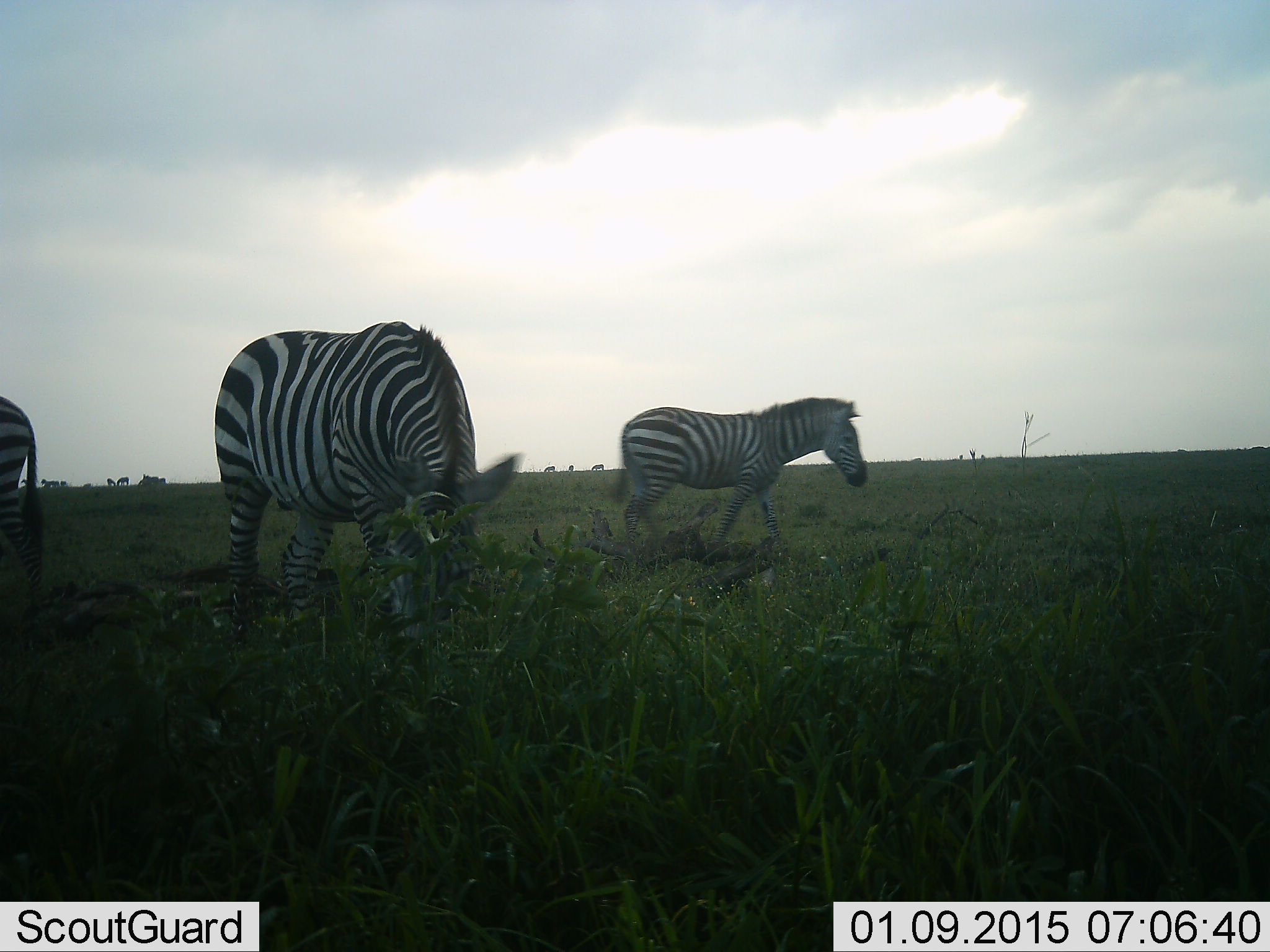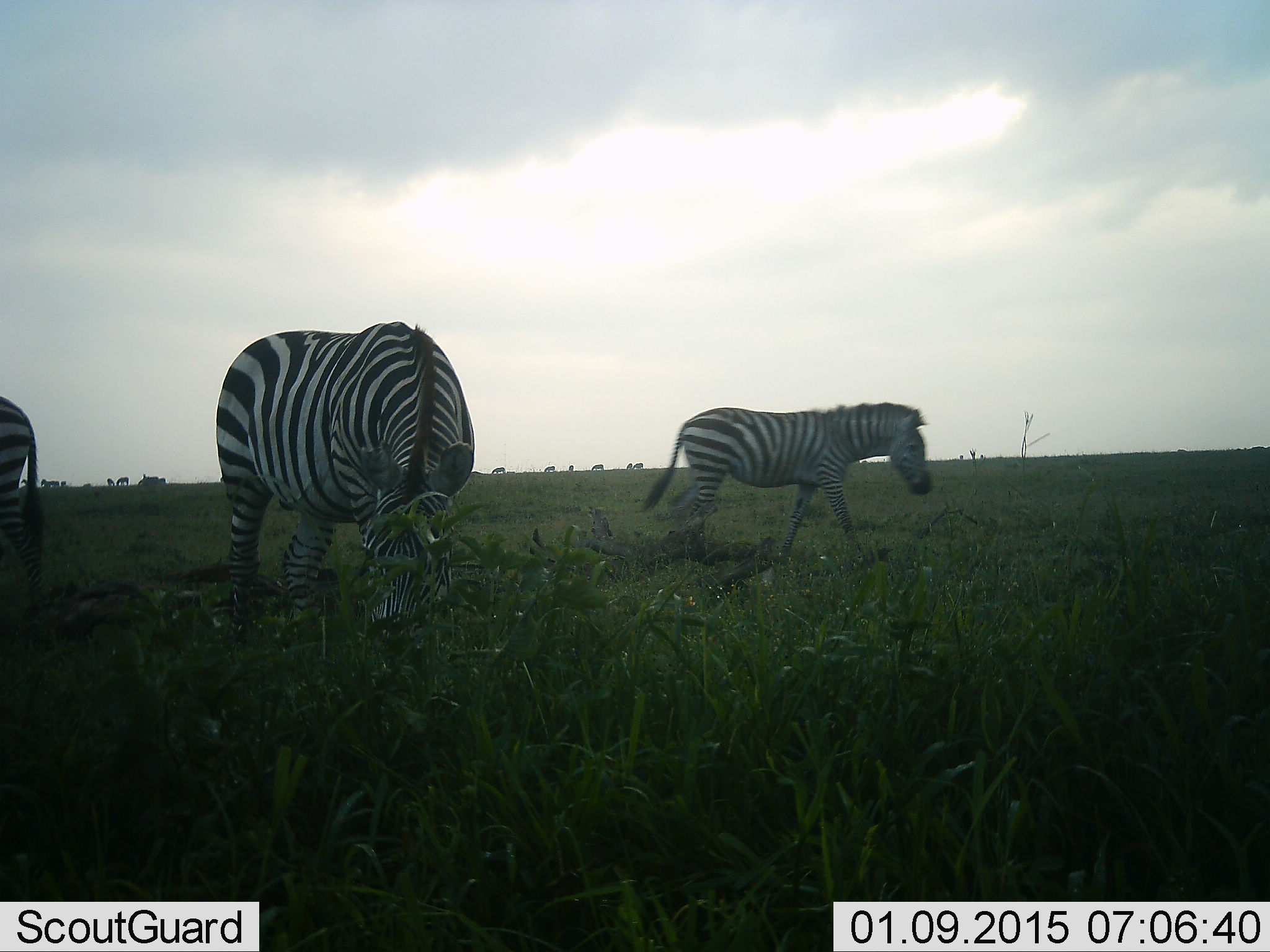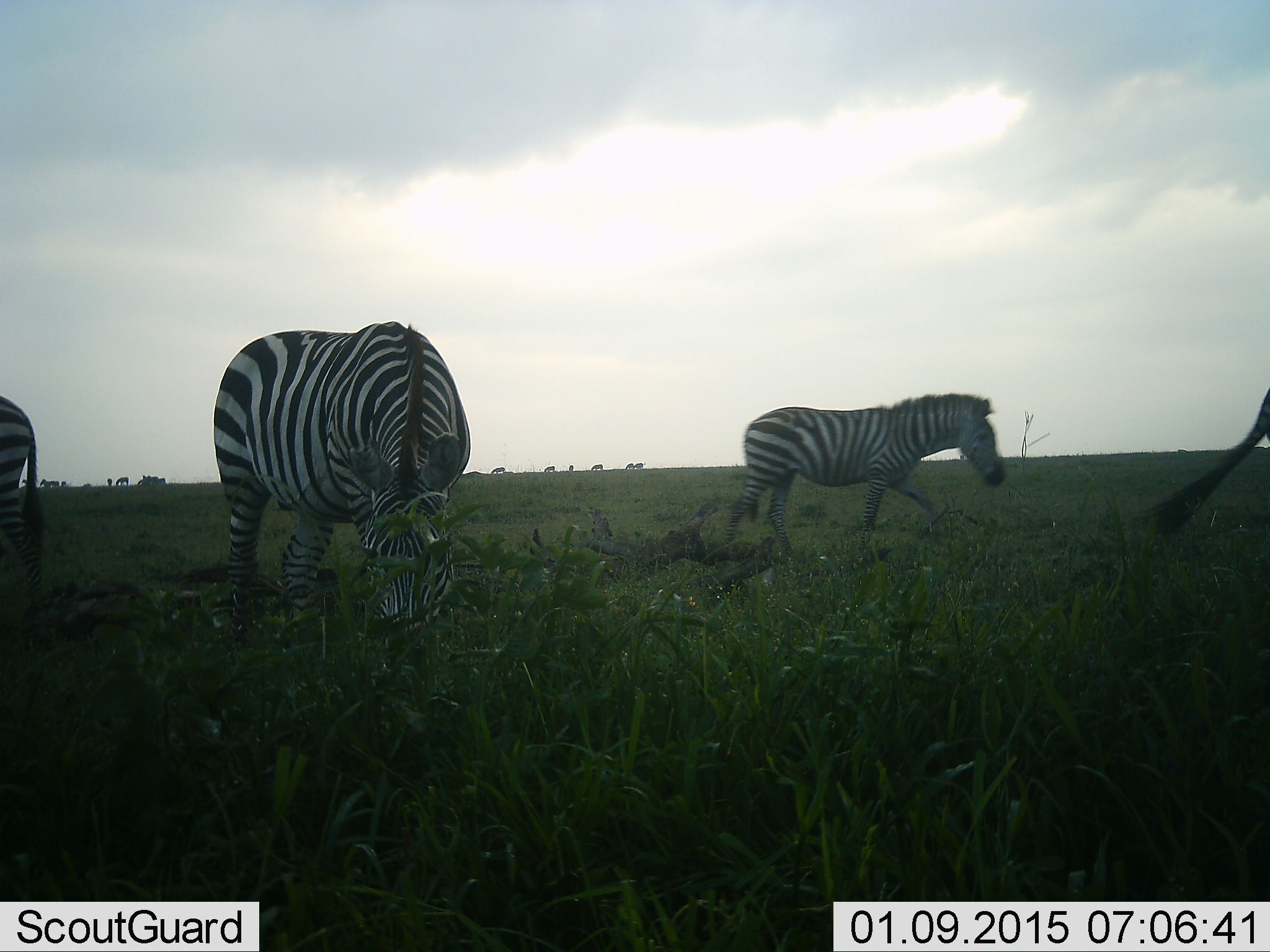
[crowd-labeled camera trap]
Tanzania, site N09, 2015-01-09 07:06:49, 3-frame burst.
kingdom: Animalia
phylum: Chordata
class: Mammalia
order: Perissodactyla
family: Equidae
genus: Equus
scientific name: Equus quagga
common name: plains zebra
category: zebra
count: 4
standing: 70%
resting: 0%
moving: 70%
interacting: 0%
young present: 0%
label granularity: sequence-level